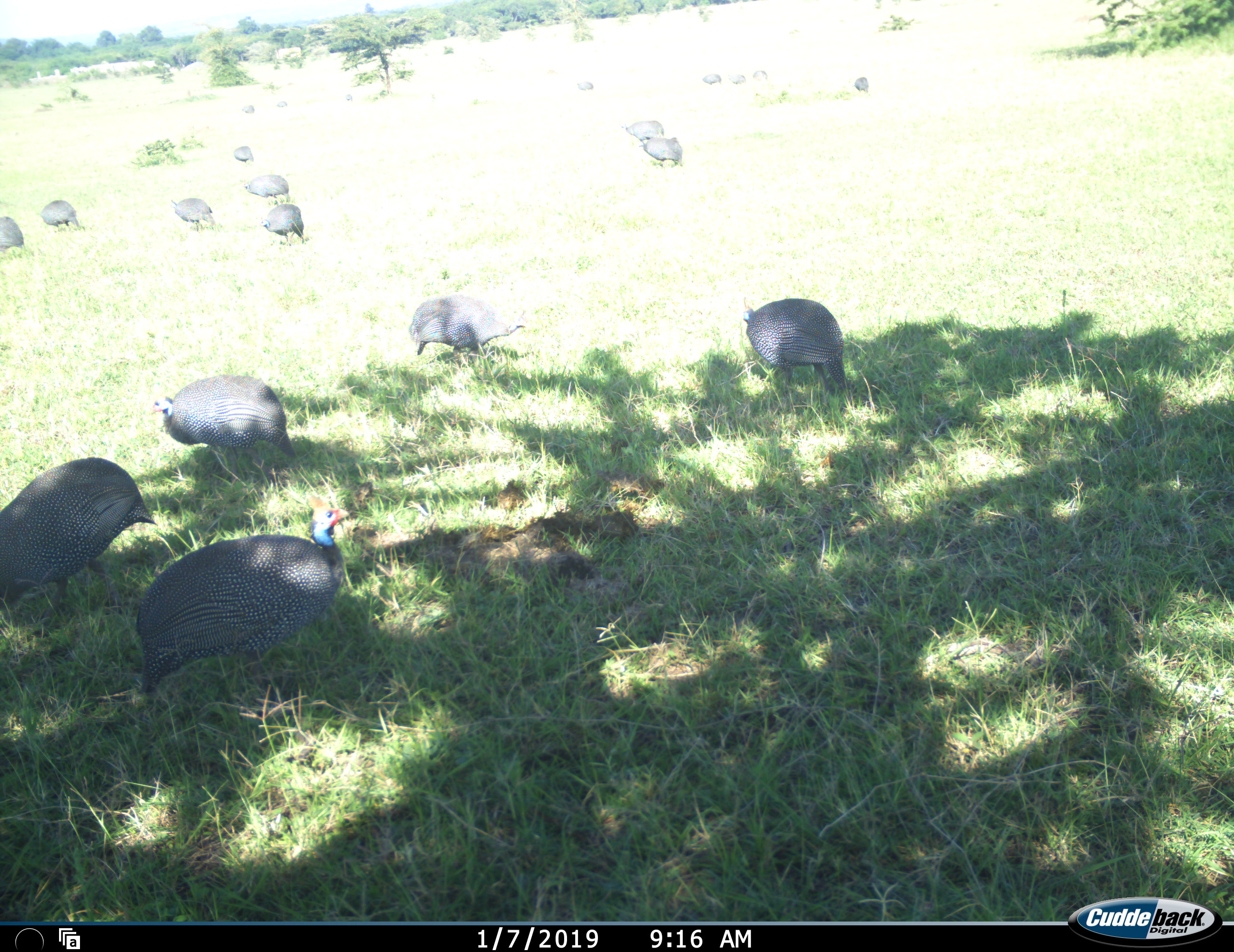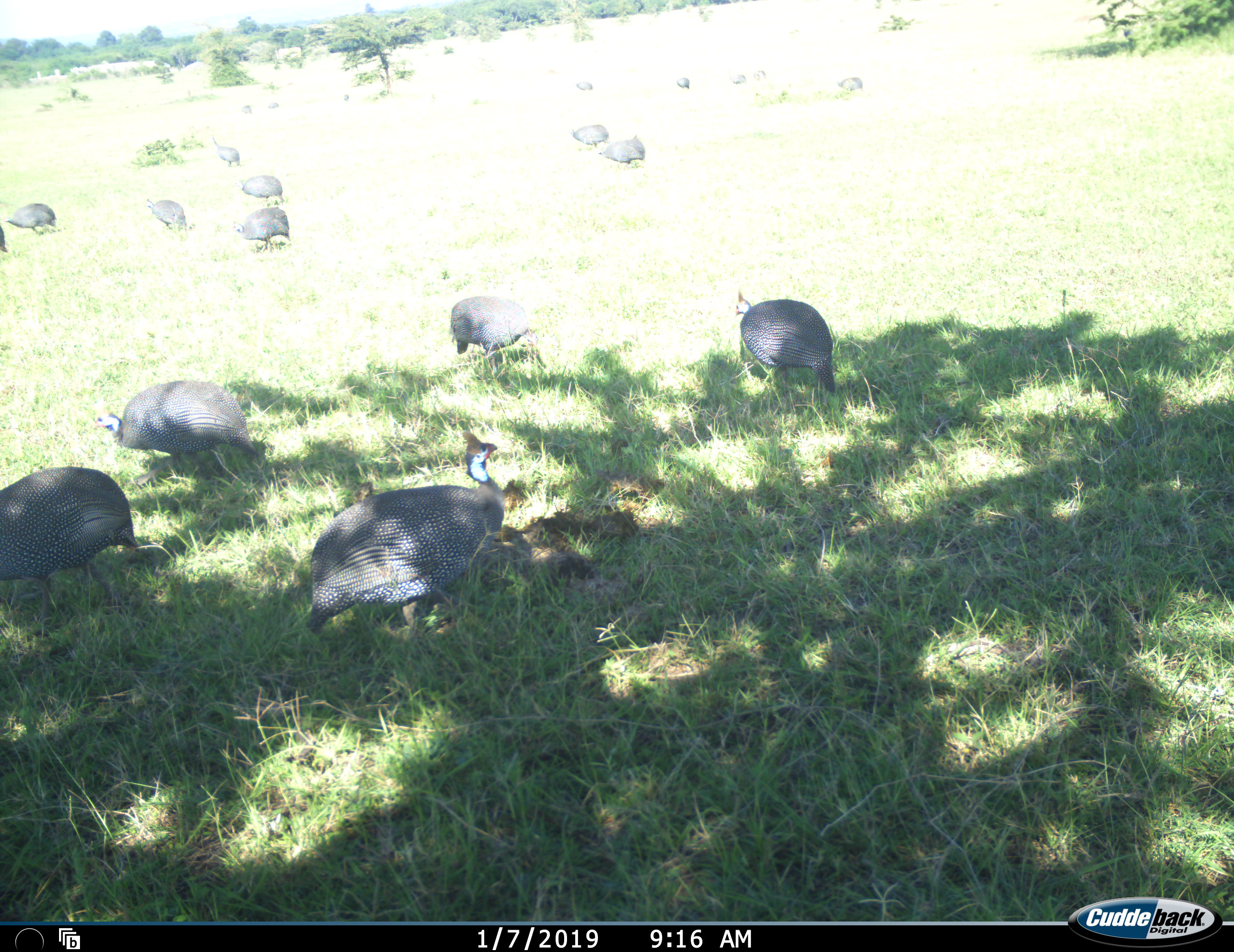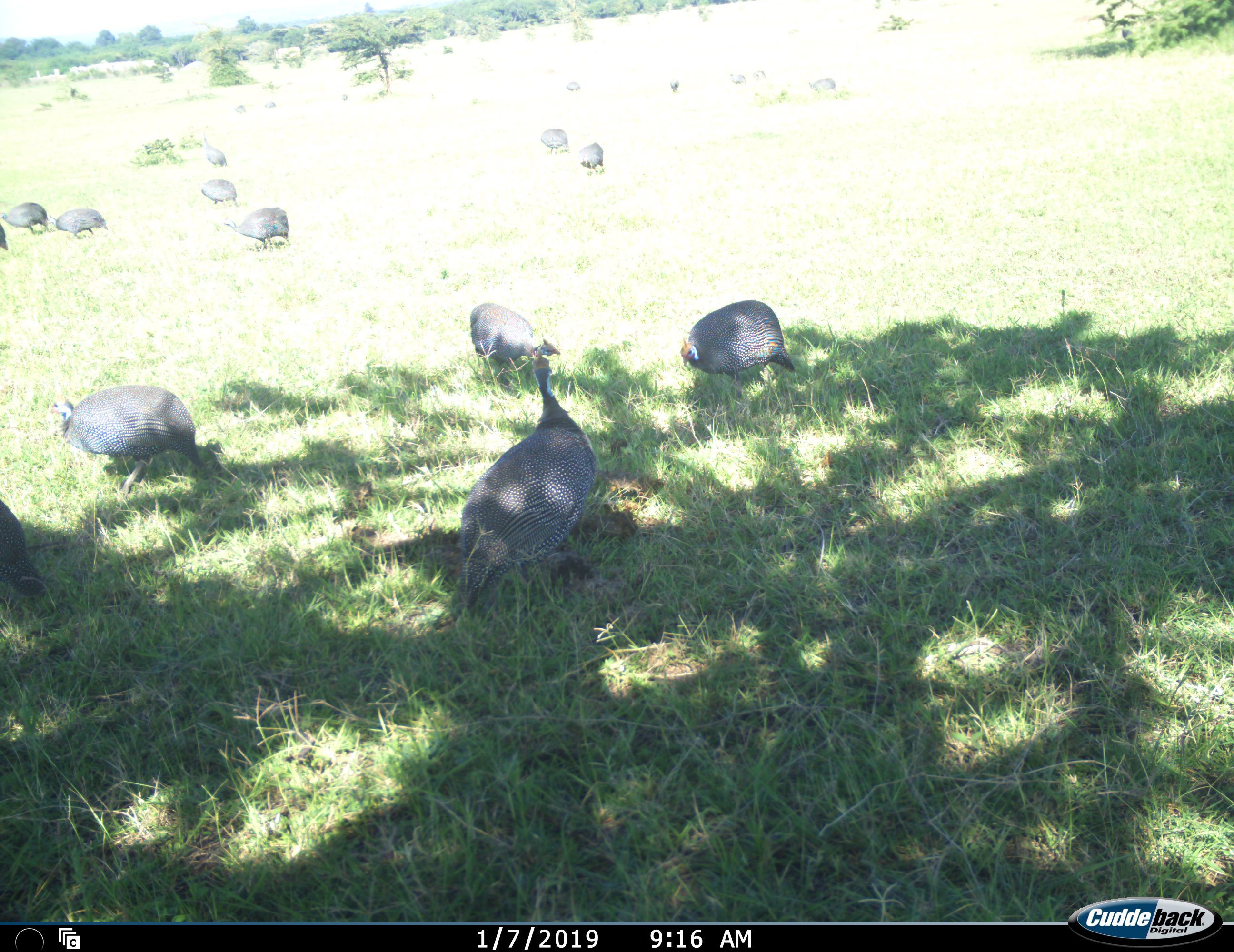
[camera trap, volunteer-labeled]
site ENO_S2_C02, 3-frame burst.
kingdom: Animalia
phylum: Chordata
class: Aves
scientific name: Aves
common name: bird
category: birdother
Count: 11-50.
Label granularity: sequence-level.